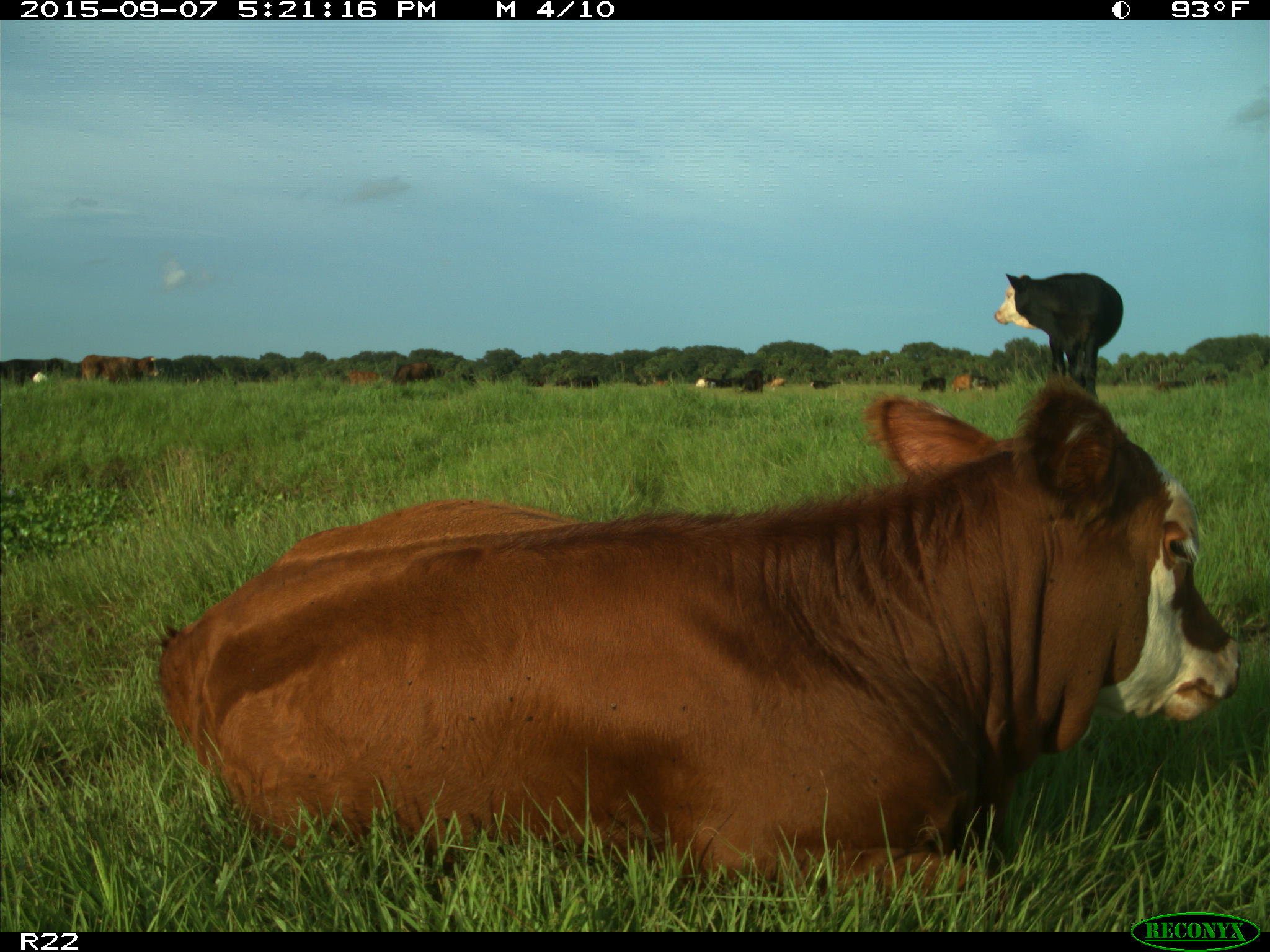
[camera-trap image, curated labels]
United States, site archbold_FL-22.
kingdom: Animalia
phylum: Chordata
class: Mammalia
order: Artiodactyla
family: Bovidae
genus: Bos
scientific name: Bos taurus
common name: domestic cow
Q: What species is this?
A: Bos taurus (domestic cow).